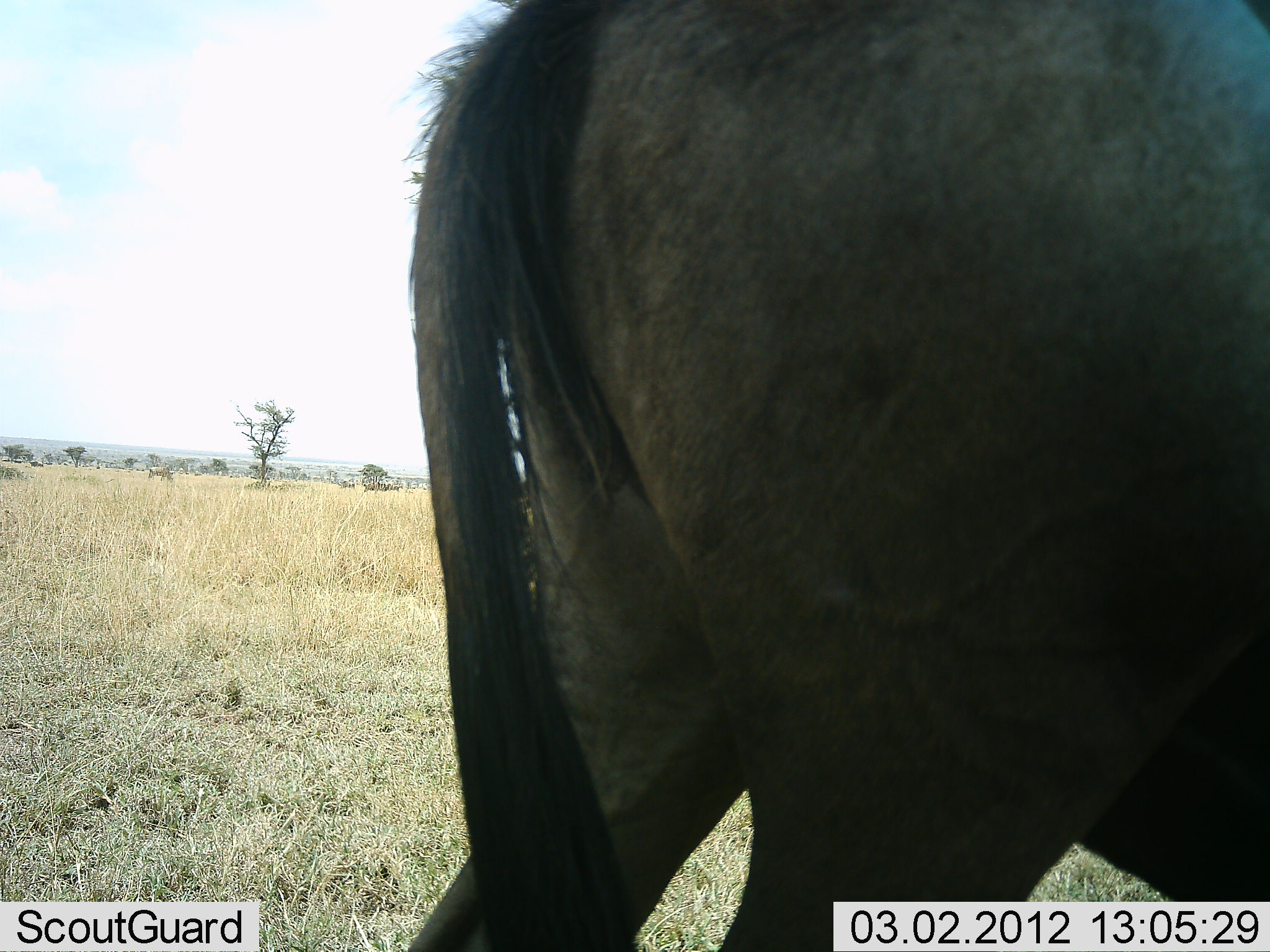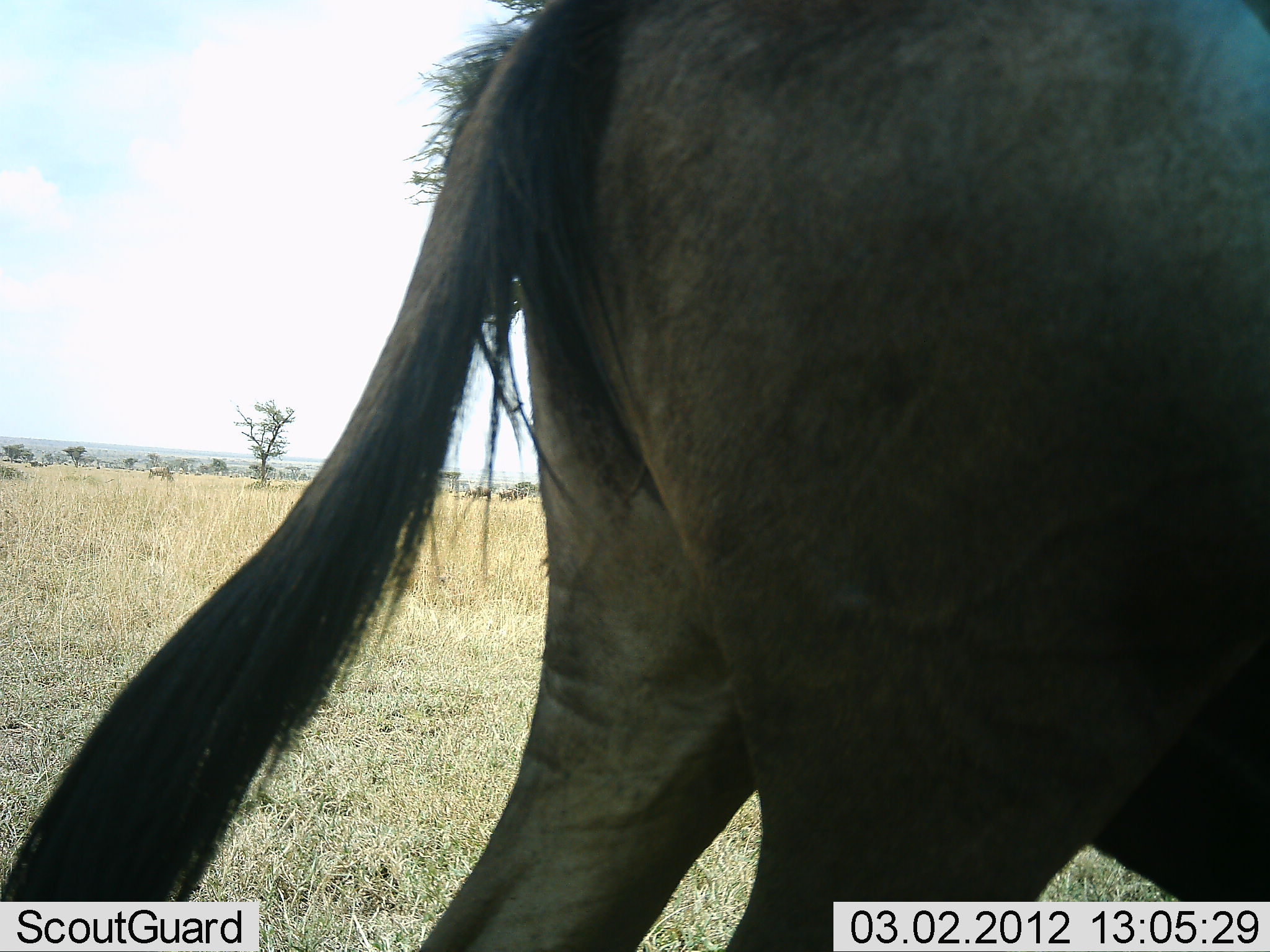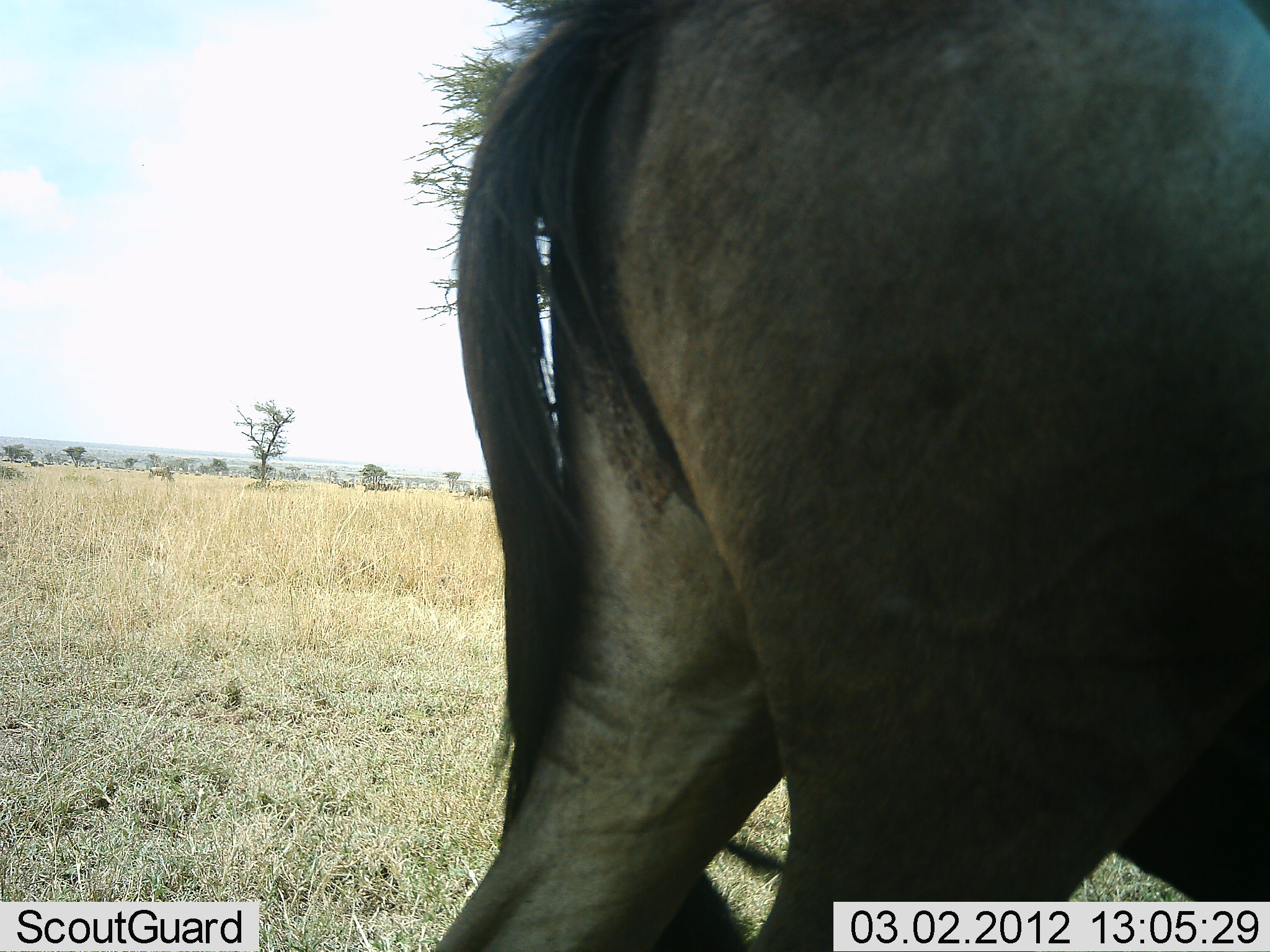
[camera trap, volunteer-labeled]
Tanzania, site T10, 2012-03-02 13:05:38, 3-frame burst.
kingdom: Animalia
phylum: Chordata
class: Mammalia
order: Artiodactyla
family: Bovidae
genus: Connochaetes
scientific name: Connochaetes taurinus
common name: blue wildebeest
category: wildebeest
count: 1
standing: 88%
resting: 0%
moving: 8%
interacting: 0%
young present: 0%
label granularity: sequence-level